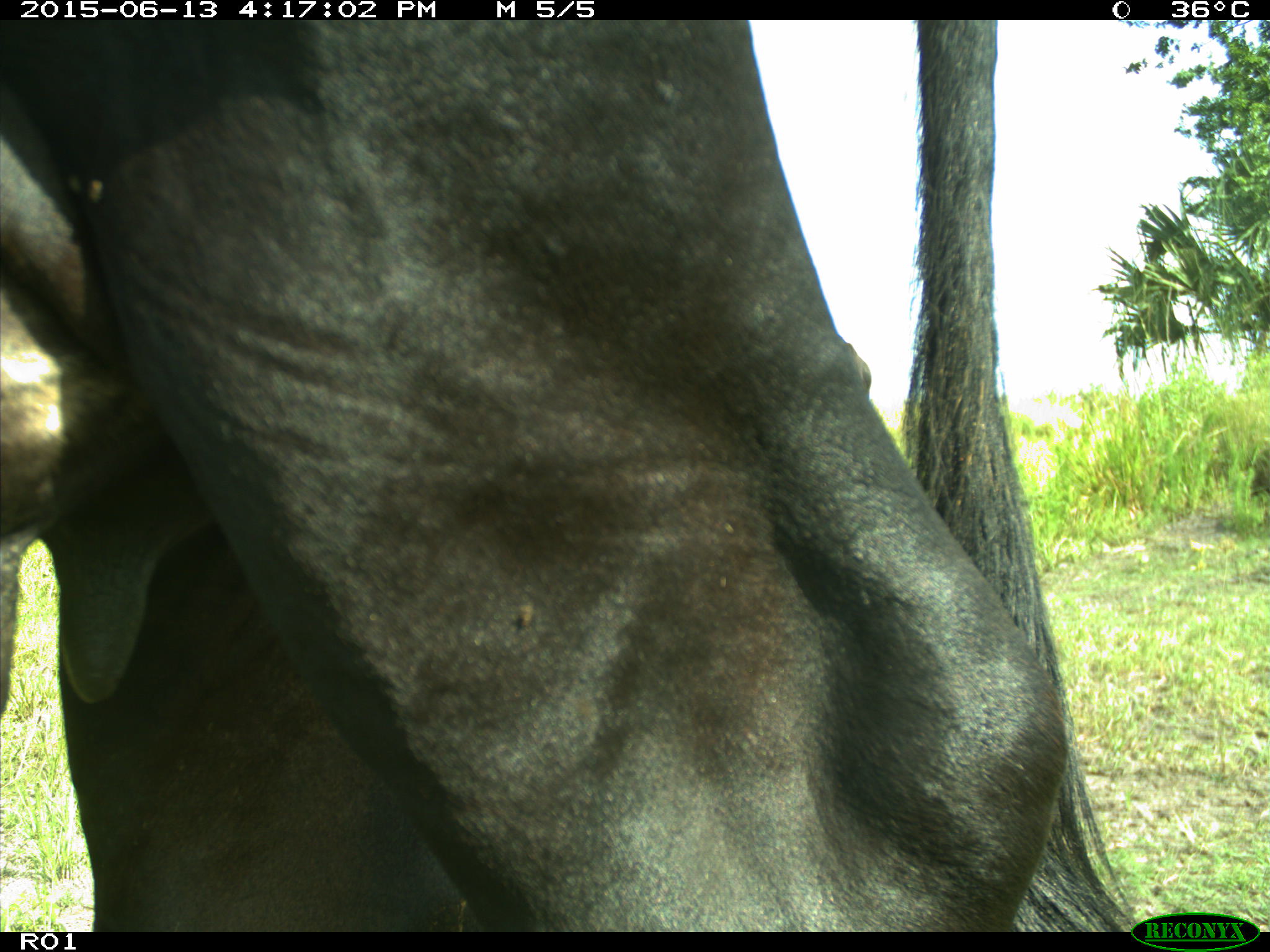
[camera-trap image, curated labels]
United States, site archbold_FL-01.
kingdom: Animalia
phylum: Chordata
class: Mammalia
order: Artiodactyla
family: Bovidae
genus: Bos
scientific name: Bos taurus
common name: domestic cow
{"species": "Bos taurus (domestic cow)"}